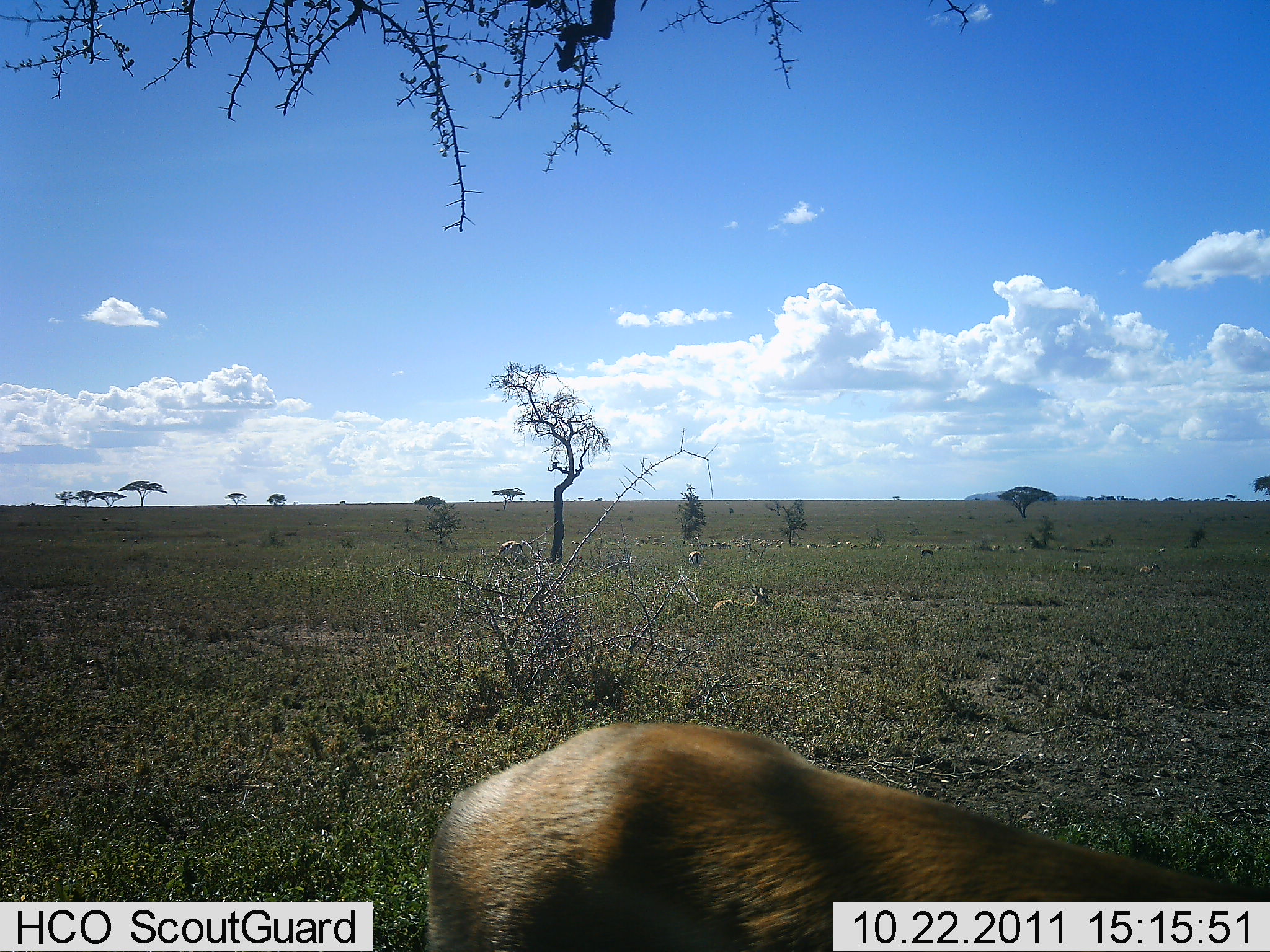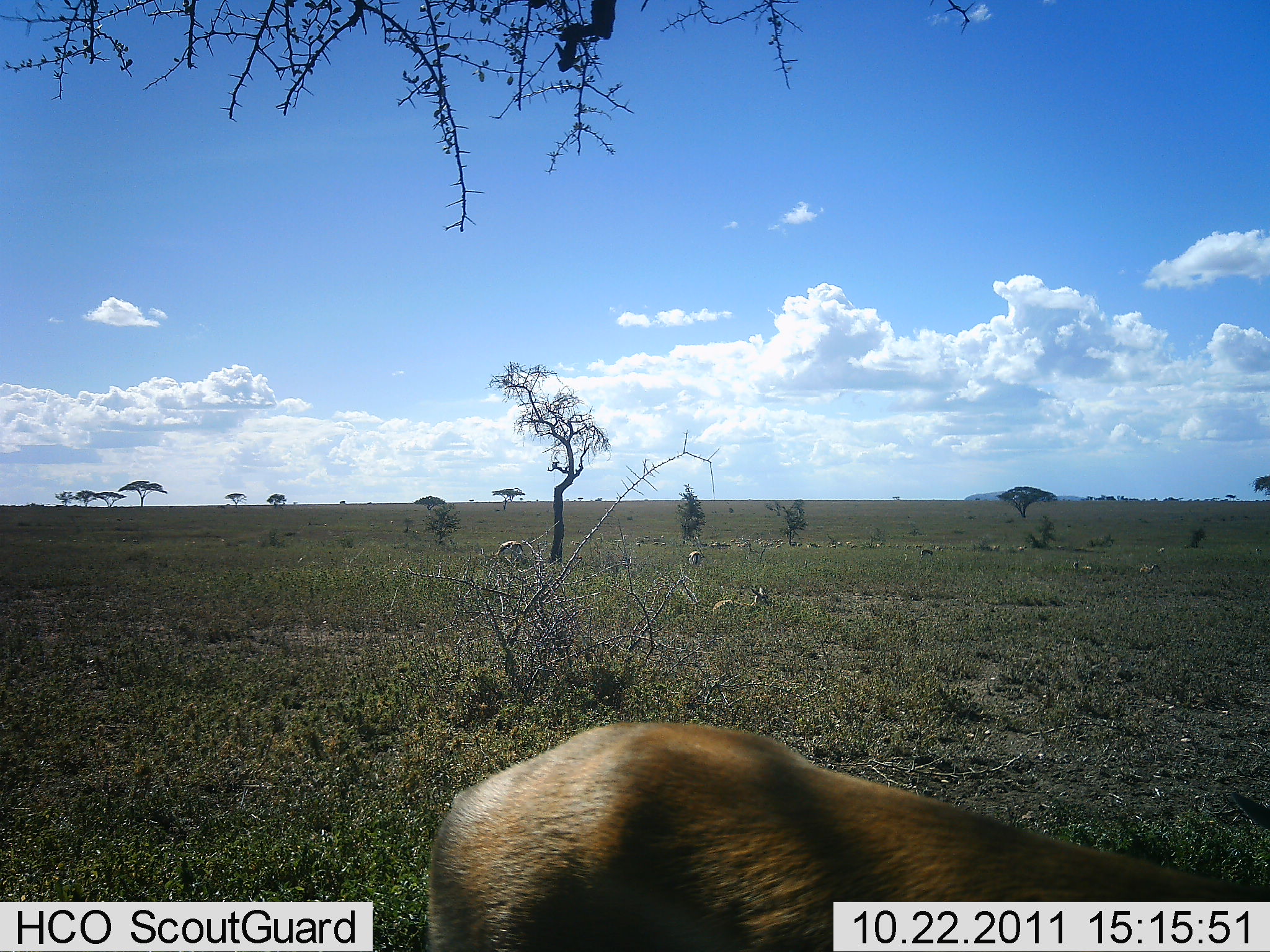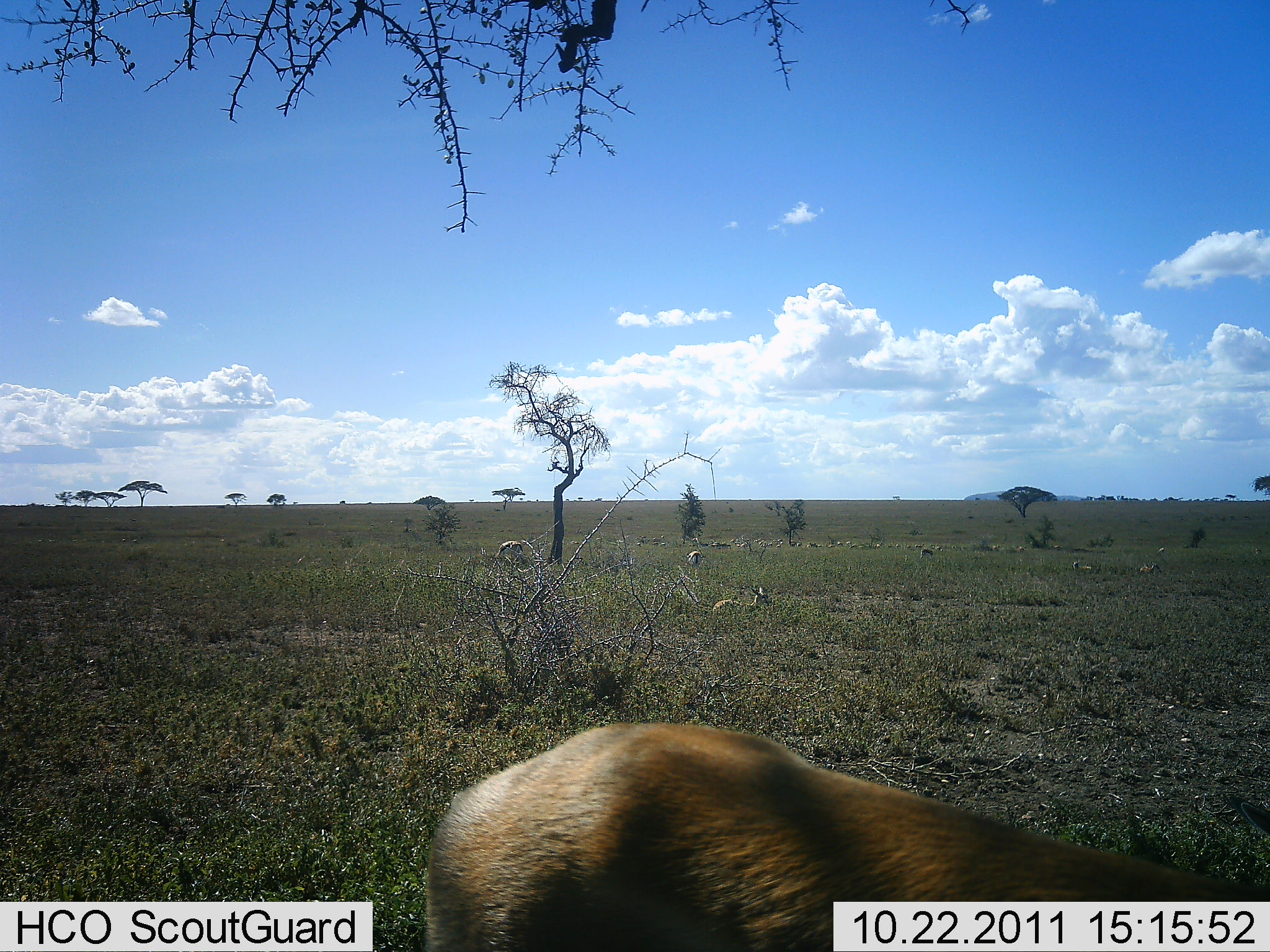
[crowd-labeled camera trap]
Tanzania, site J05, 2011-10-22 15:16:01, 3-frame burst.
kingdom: Animalia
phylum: Chordata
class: Mammalia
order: Artiodactyla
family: Bovidae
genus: Eudorcas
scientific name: Eudorcas thomsonii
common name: thomson's gazelle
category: gazellethomsons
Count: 3.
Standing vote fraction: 73%.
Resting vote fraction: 45%.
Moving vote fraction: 0%.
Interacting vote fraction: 0%.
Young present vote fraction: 0%.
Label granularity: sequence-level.